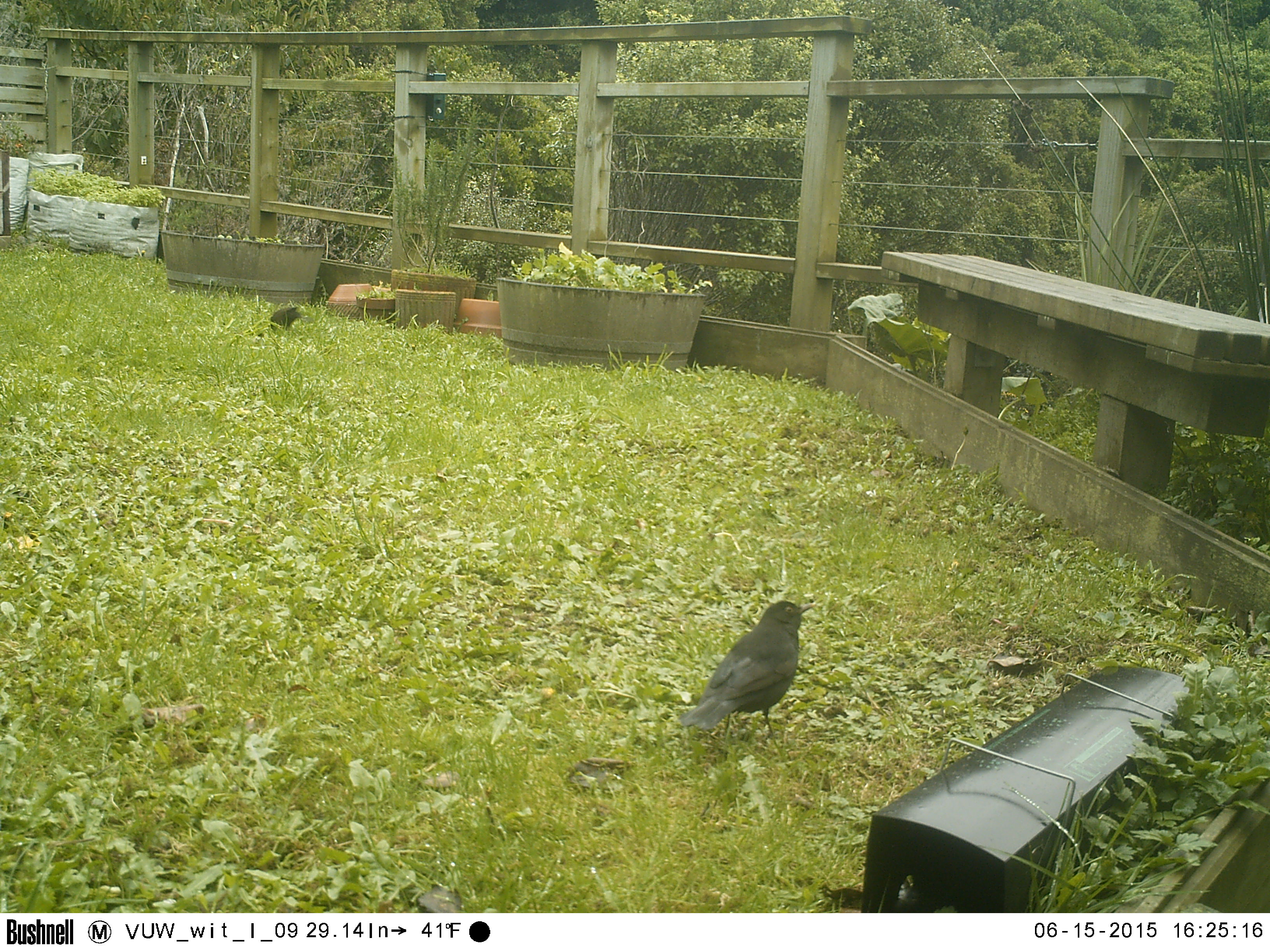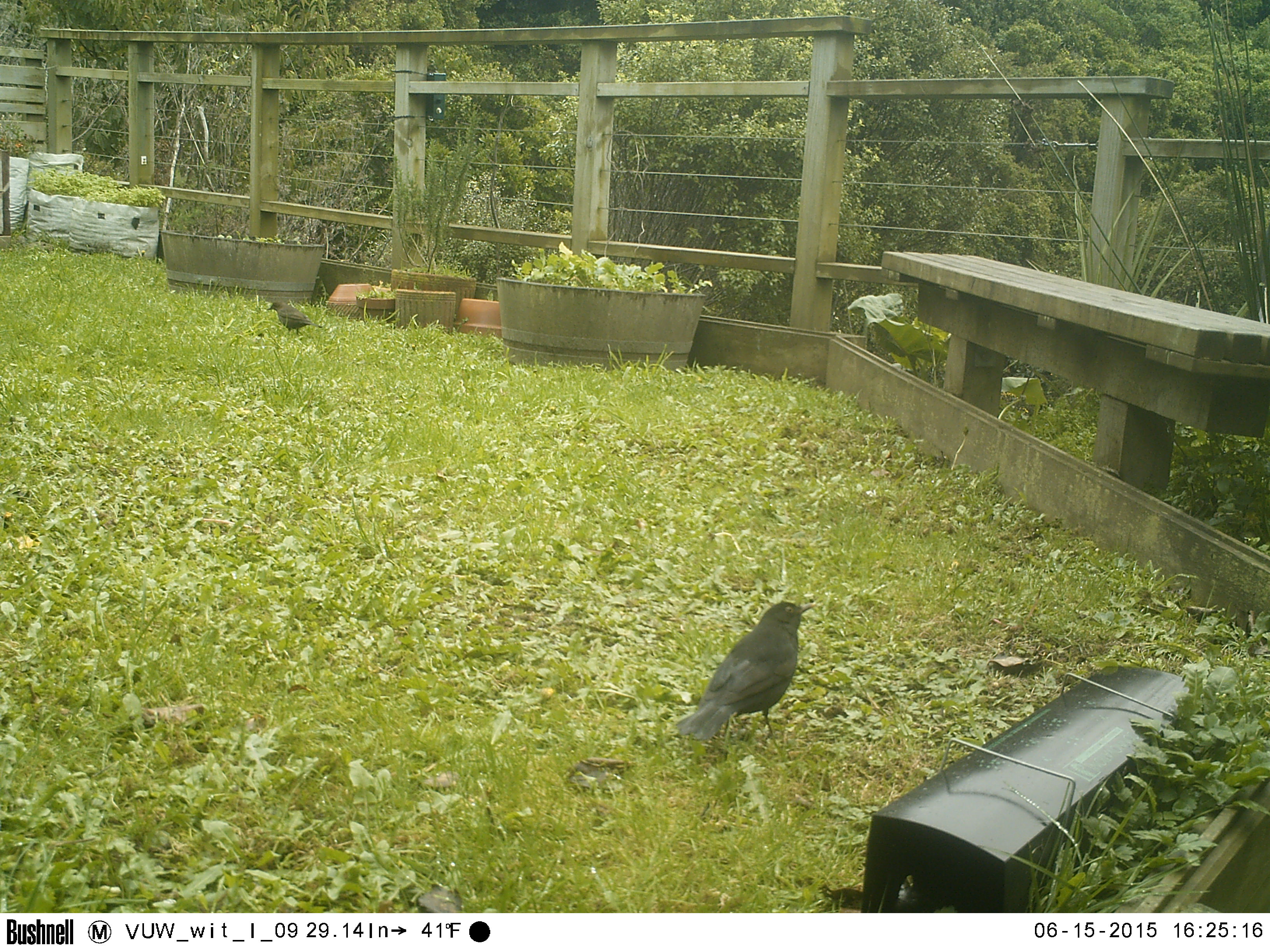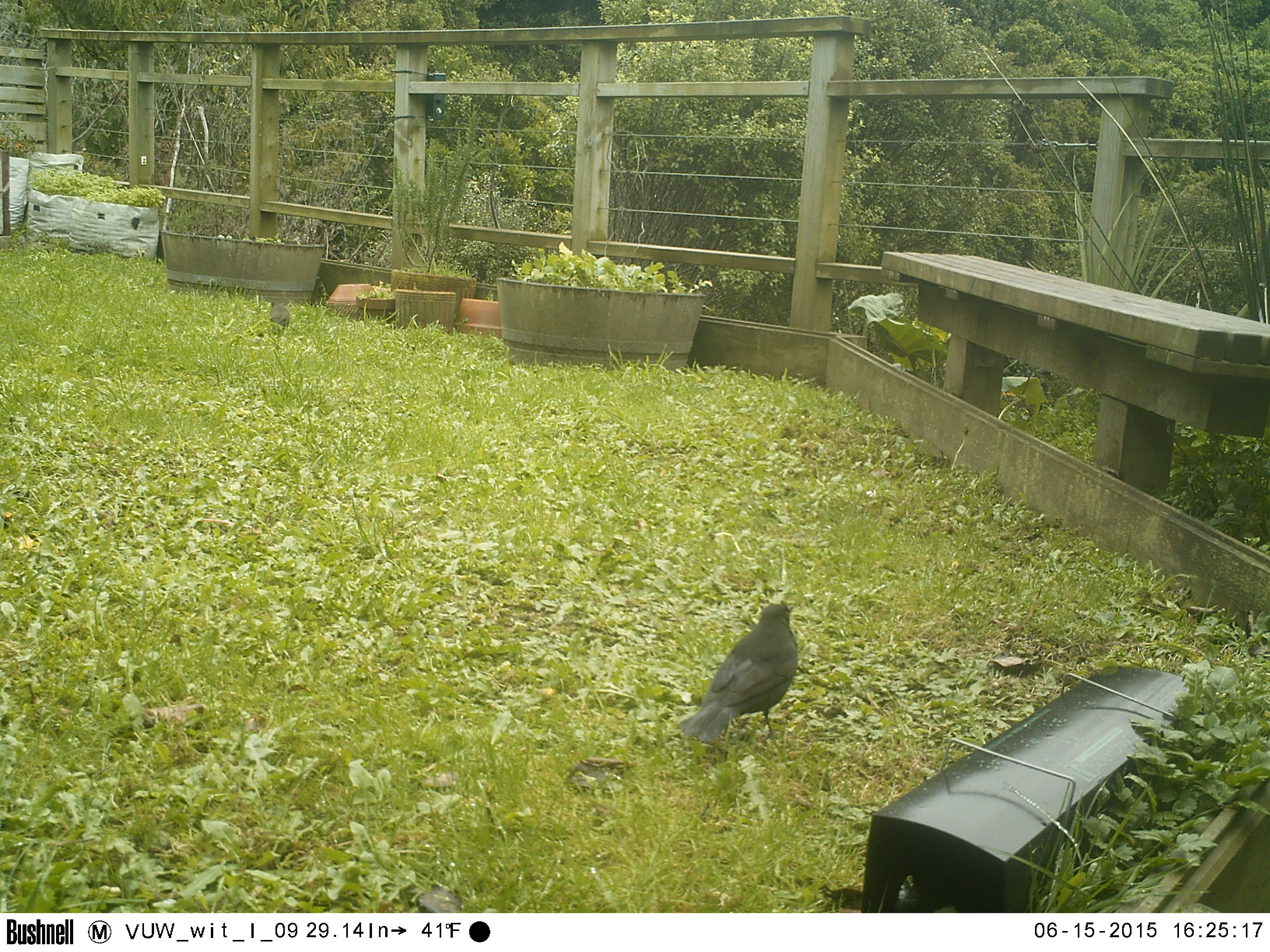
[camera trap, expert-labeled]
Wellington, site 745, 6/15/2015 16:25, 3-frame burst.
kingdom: Animalia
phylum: Chordata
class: Aves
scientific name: Aves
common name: bird